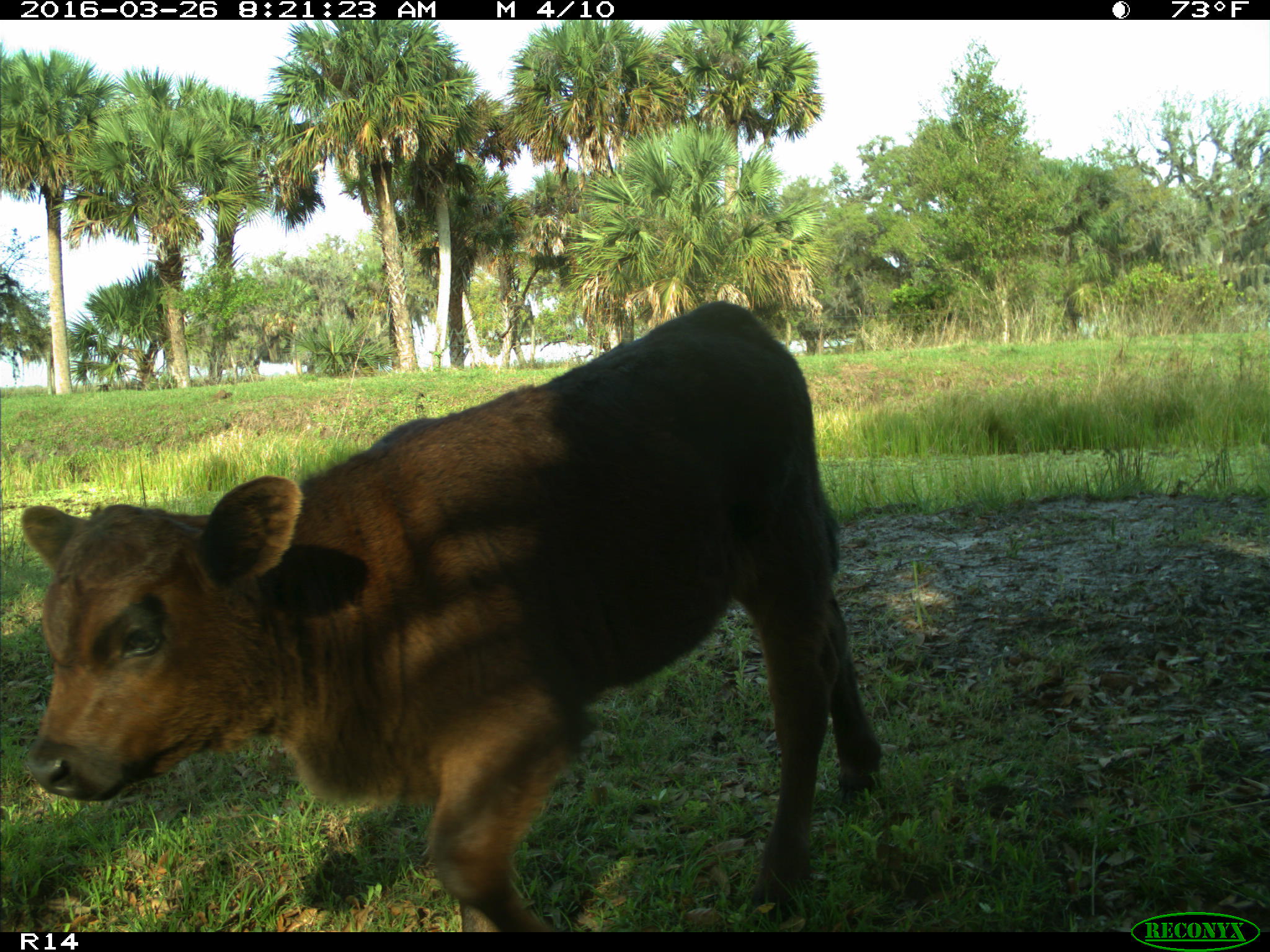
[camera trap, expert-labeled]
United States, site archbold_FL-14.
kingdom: Animalia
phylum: Chordata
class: Mammalia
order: Artiodactyla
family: Bovidae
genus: Bos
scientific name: Bos taurus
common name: domestic cow